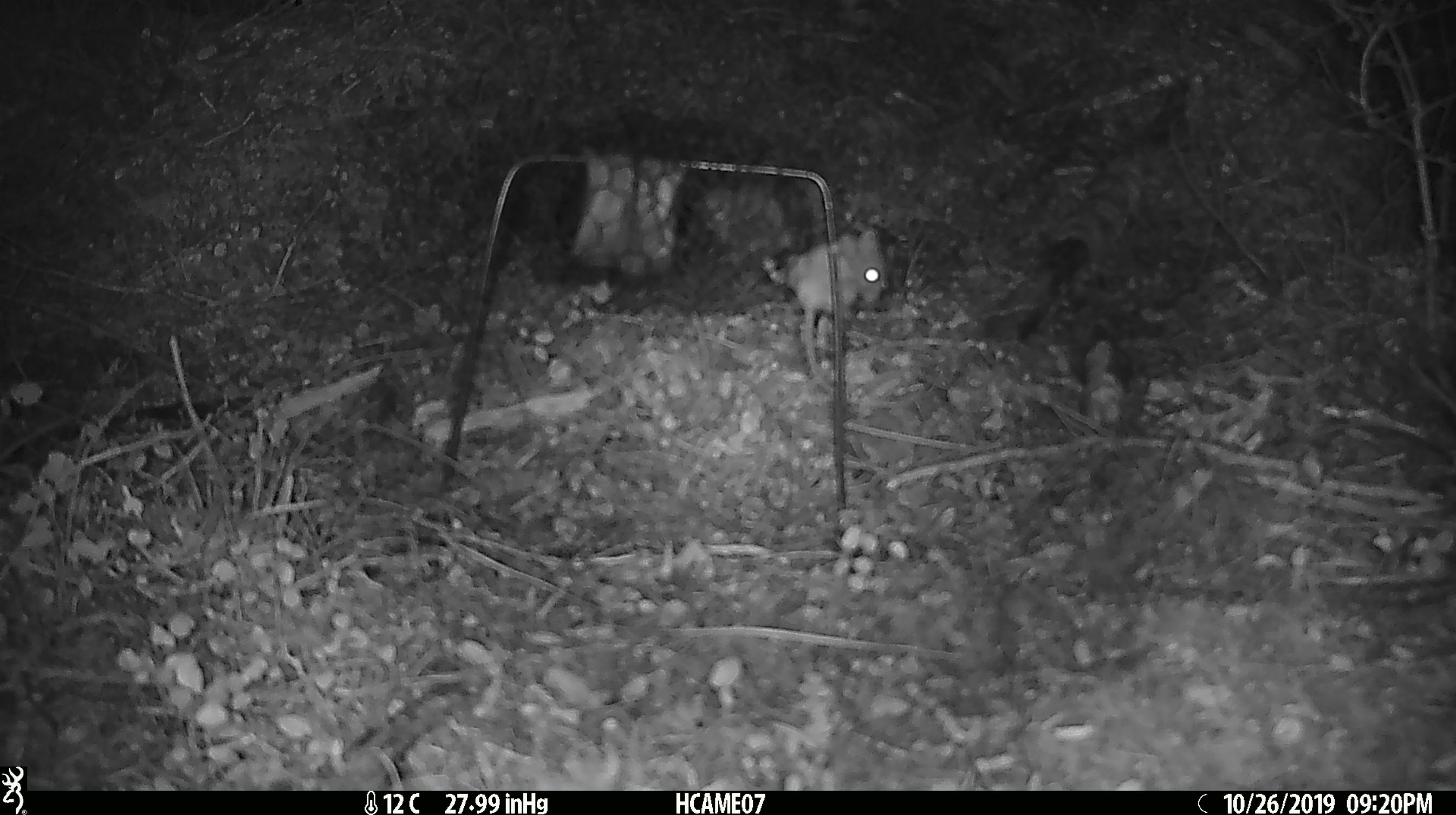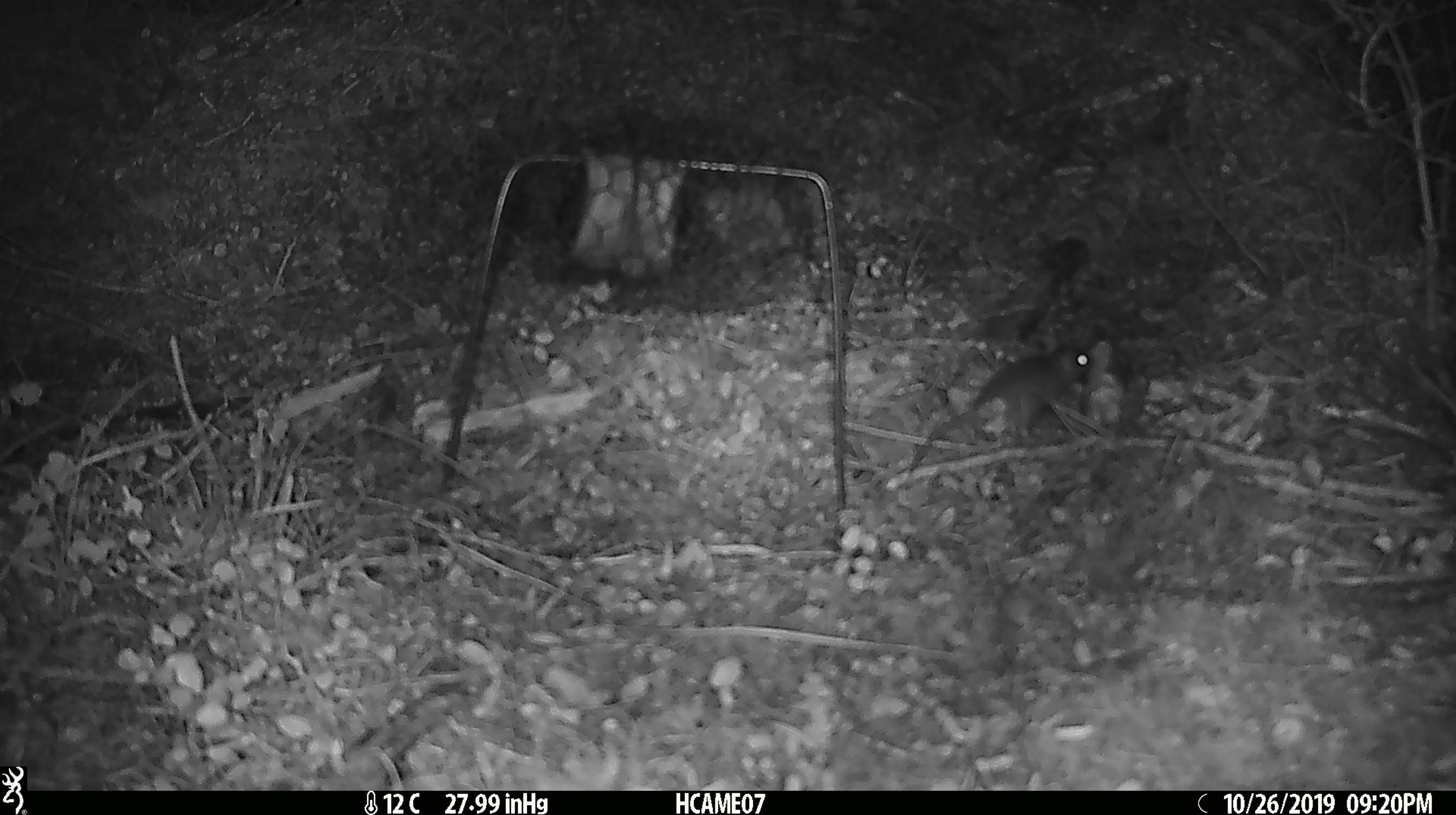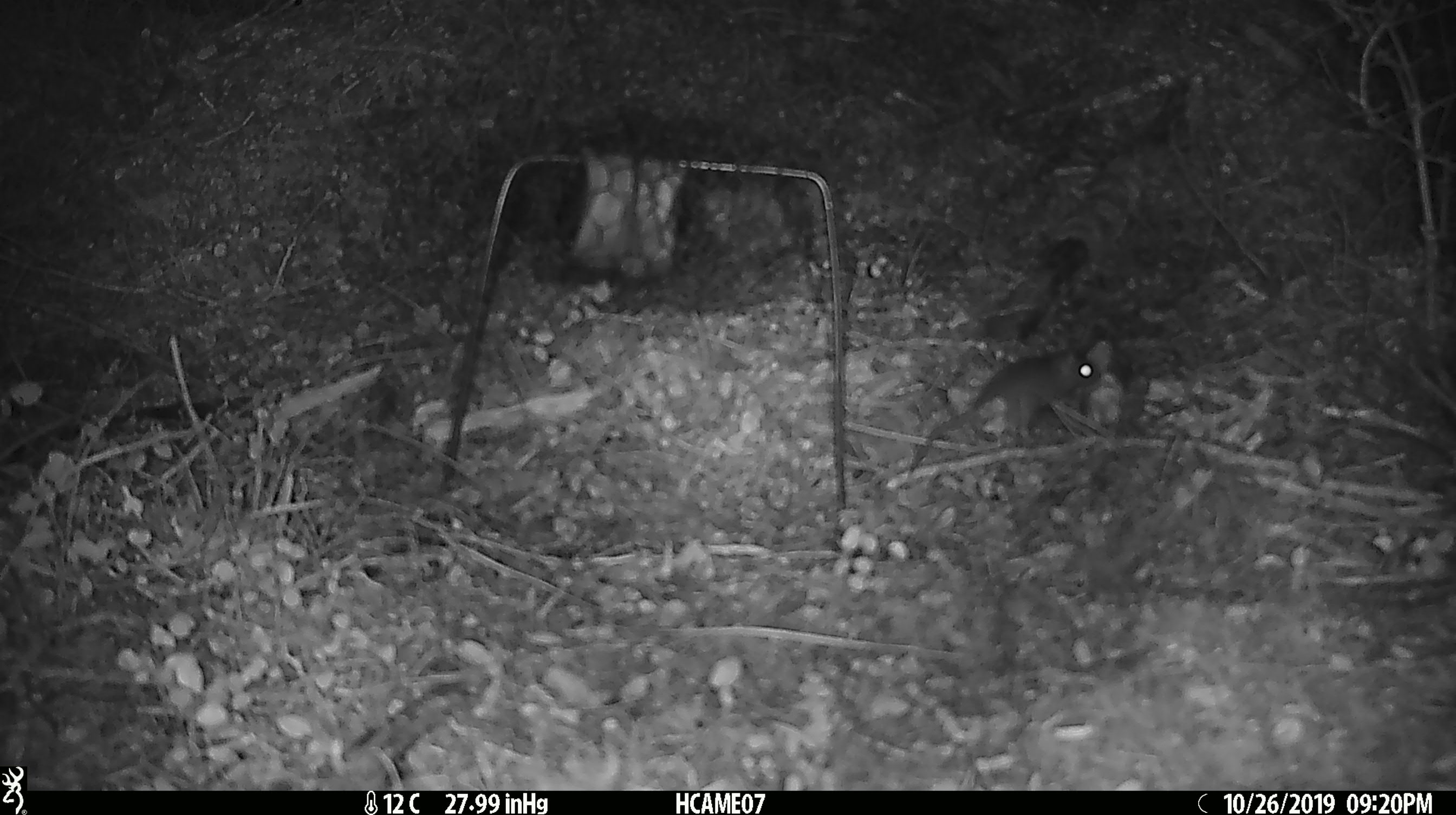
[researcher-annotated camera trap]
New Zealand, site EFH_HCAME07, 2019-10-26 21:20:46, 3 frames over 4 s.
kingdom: Animalia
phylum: Chordata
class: Mammalia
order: Rodentia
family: Muridae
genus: Mus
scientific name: Mus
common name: mouse